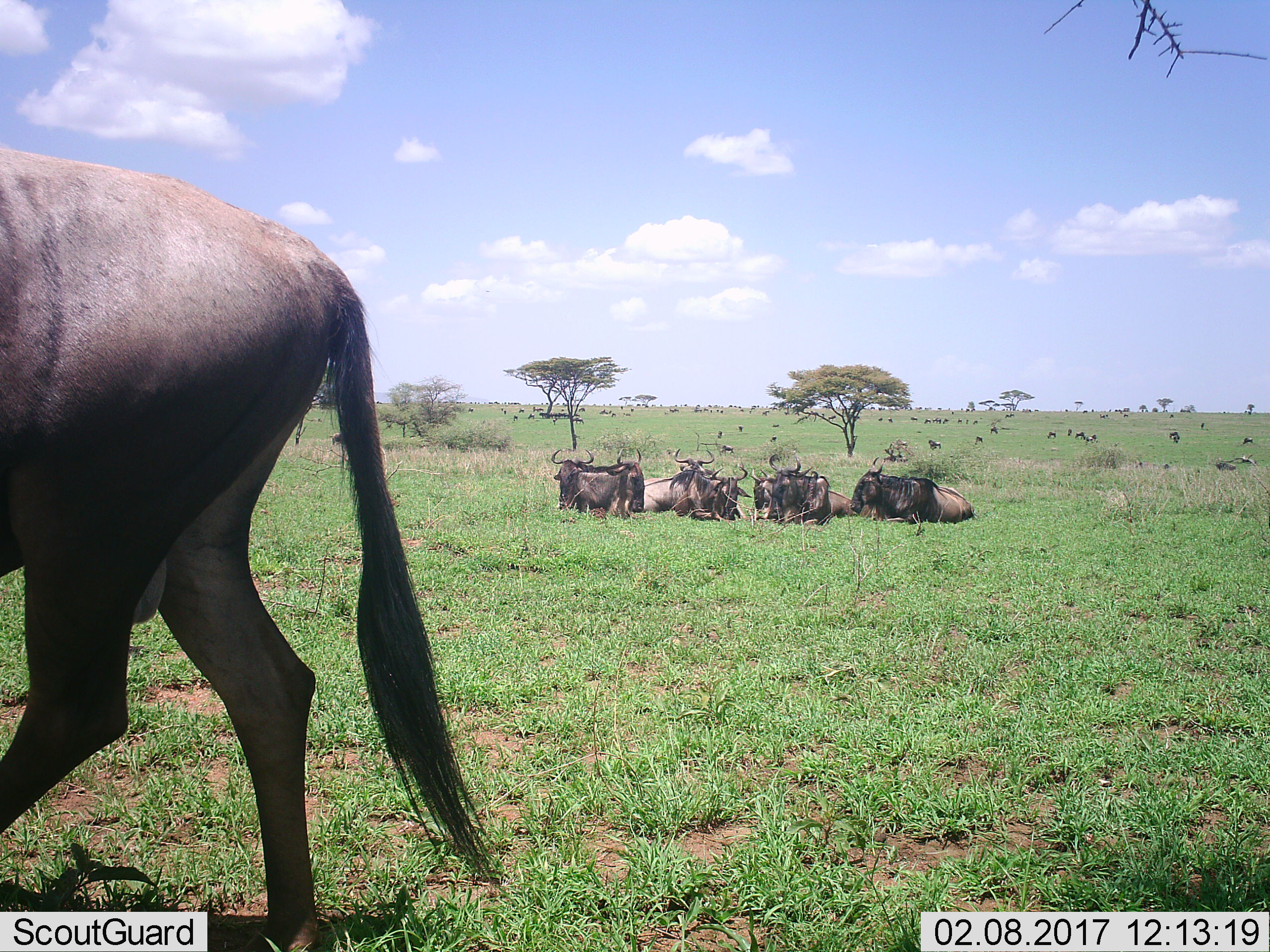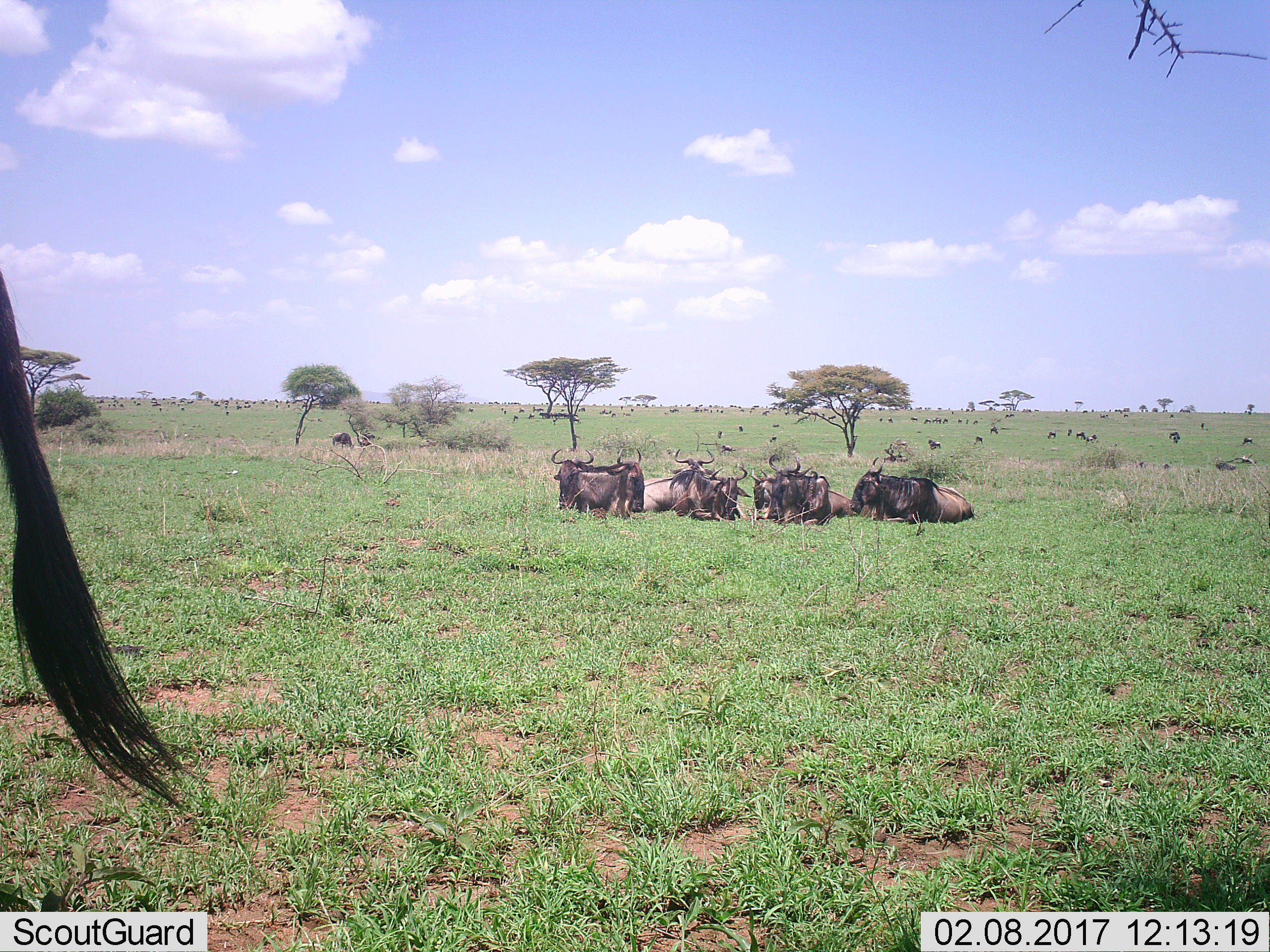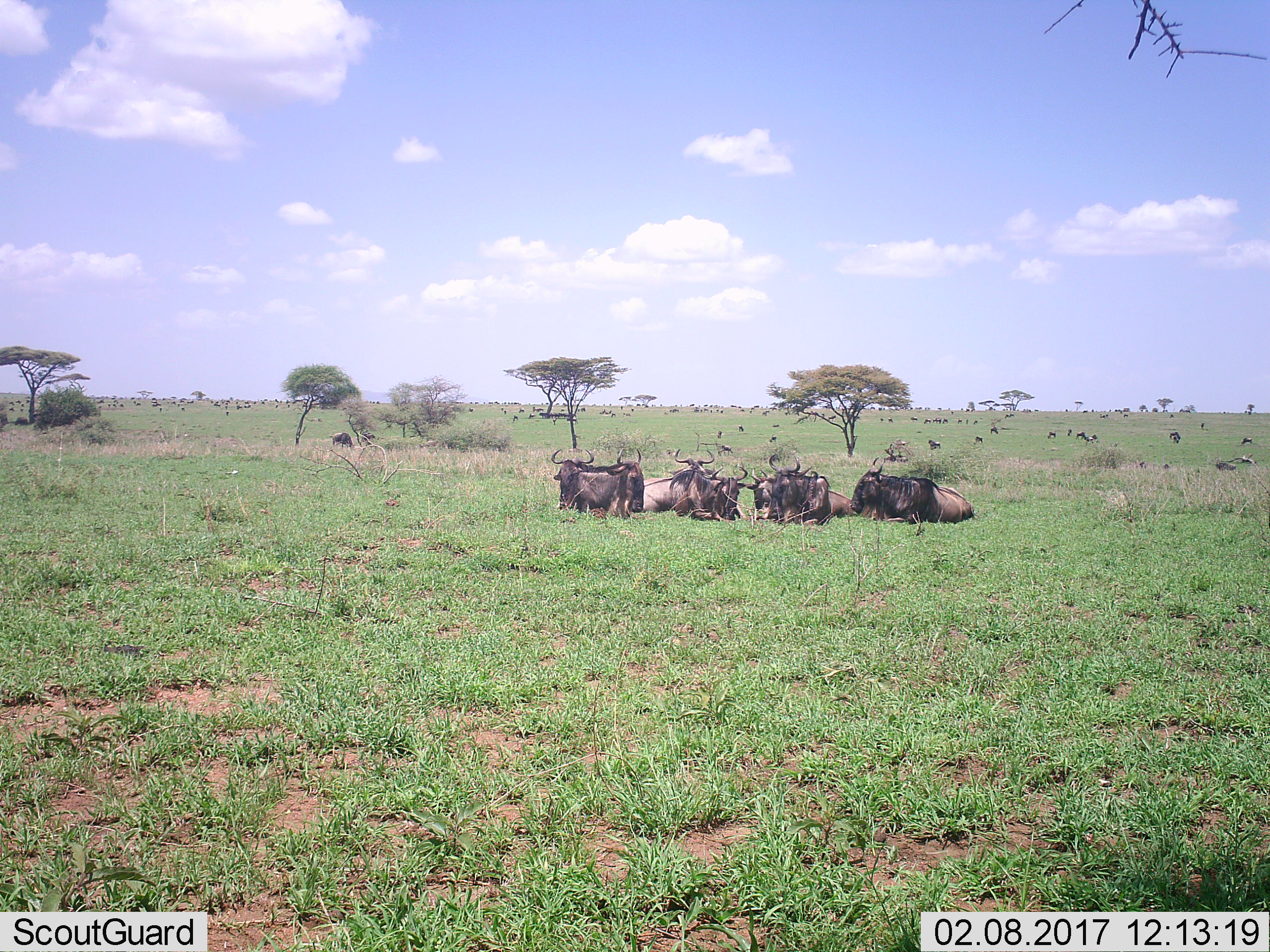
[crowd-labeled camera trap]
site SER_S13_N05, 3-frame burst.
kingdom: Animalia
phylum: Chordata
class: Mammalia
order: Artiodactyla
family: Bovidae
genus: Connochaetes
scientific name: Connochaetes taurinus taurinus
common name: blue wildebeest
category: wildebeestblue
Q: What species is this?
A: Wildebeestblue (blue wildebeest) (Connochaetes taurinus taurinus).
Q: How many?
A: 11-50.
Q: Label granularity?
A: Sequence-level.